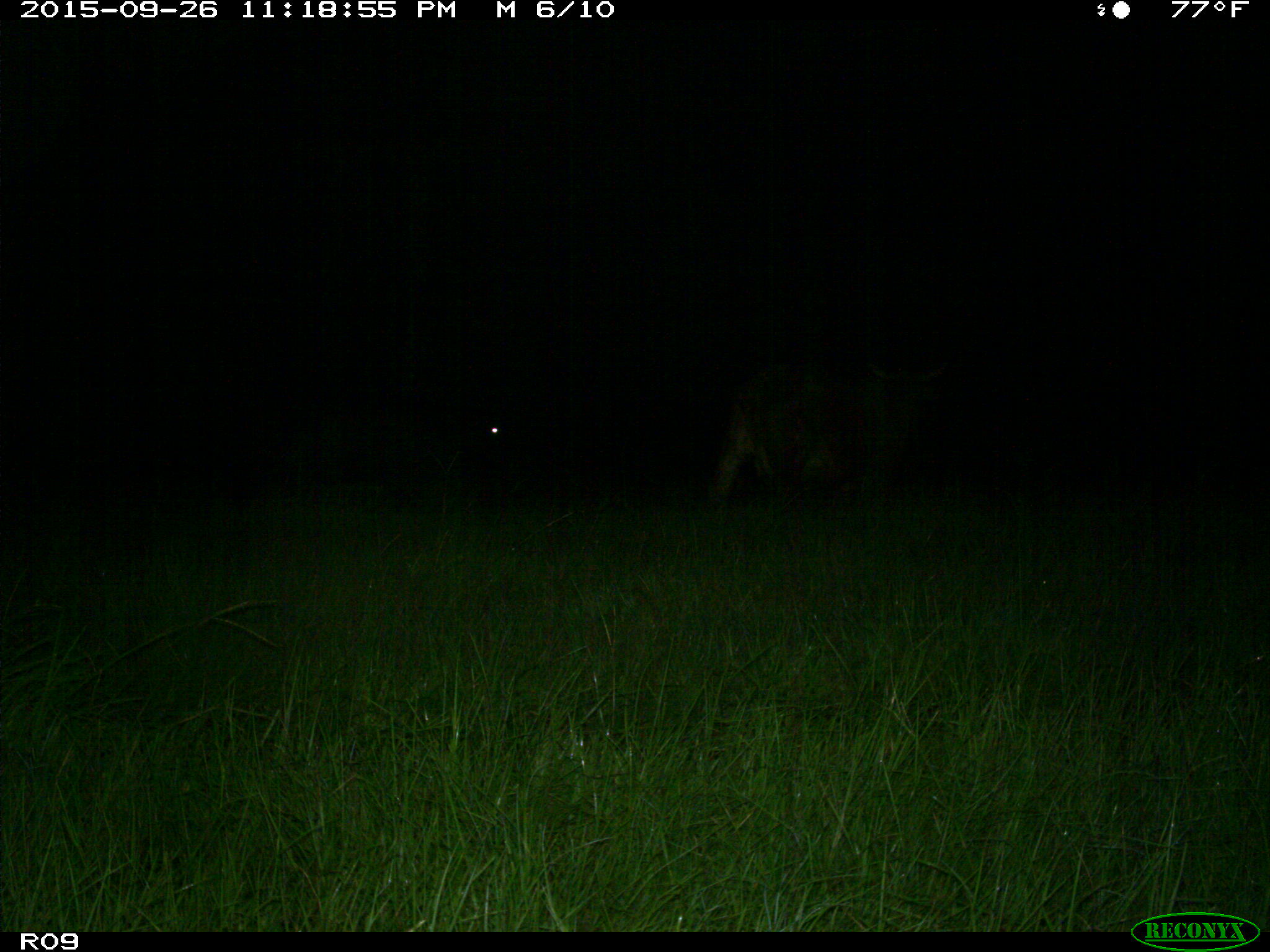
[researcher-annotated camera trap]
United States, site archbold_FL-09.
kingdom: Animalia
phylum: Chordata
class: Mammalia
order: Artiodactyla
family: Bovidae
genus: Bos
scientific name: Bos taurus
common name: domestic cow